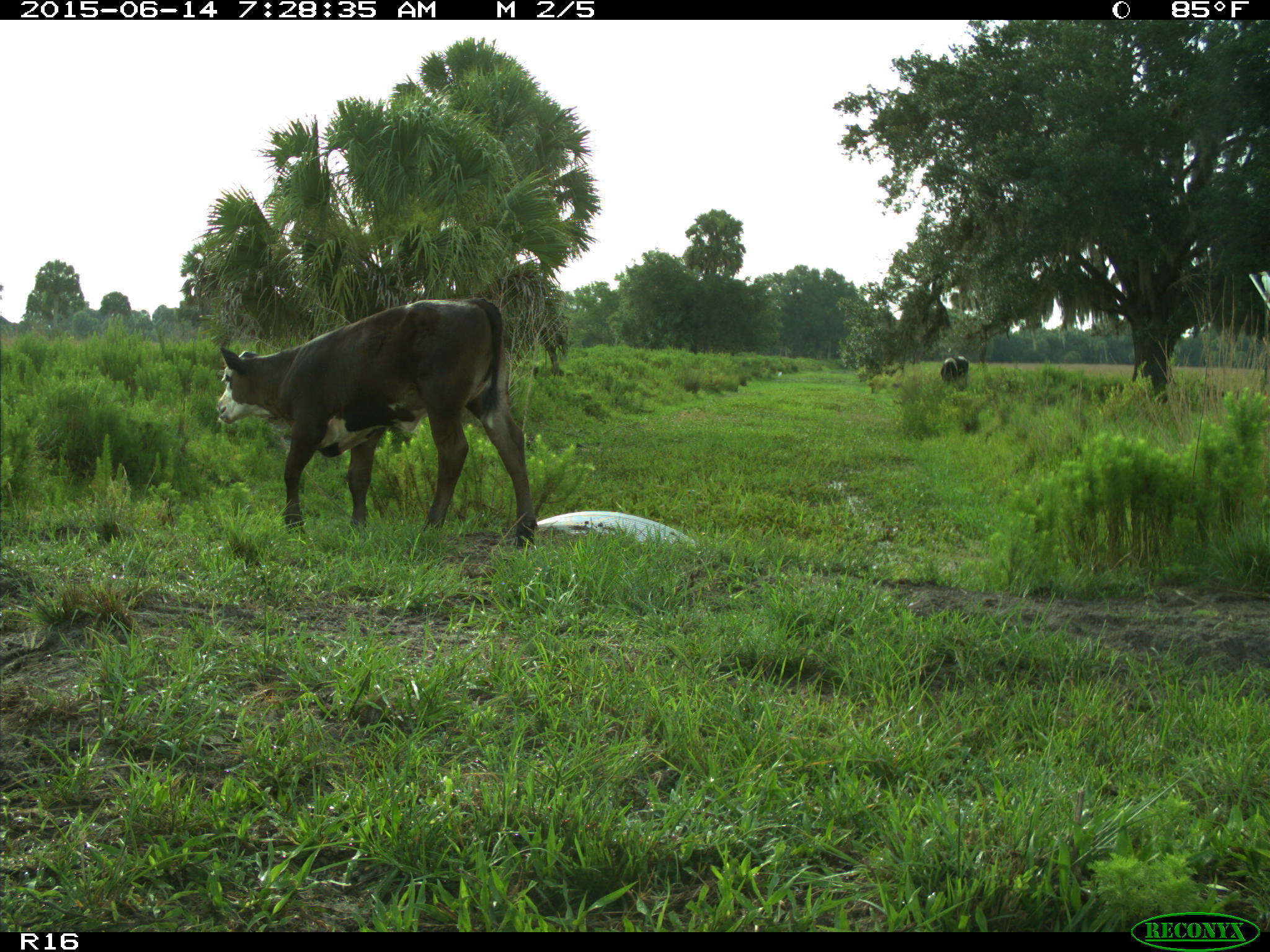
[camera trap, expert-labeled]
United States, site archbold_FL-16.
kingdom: Animalia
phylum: Chordata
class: Mammalia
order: Artiodactyla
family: Bovidae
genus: Bos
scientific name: Bos taurus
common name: domestic cow